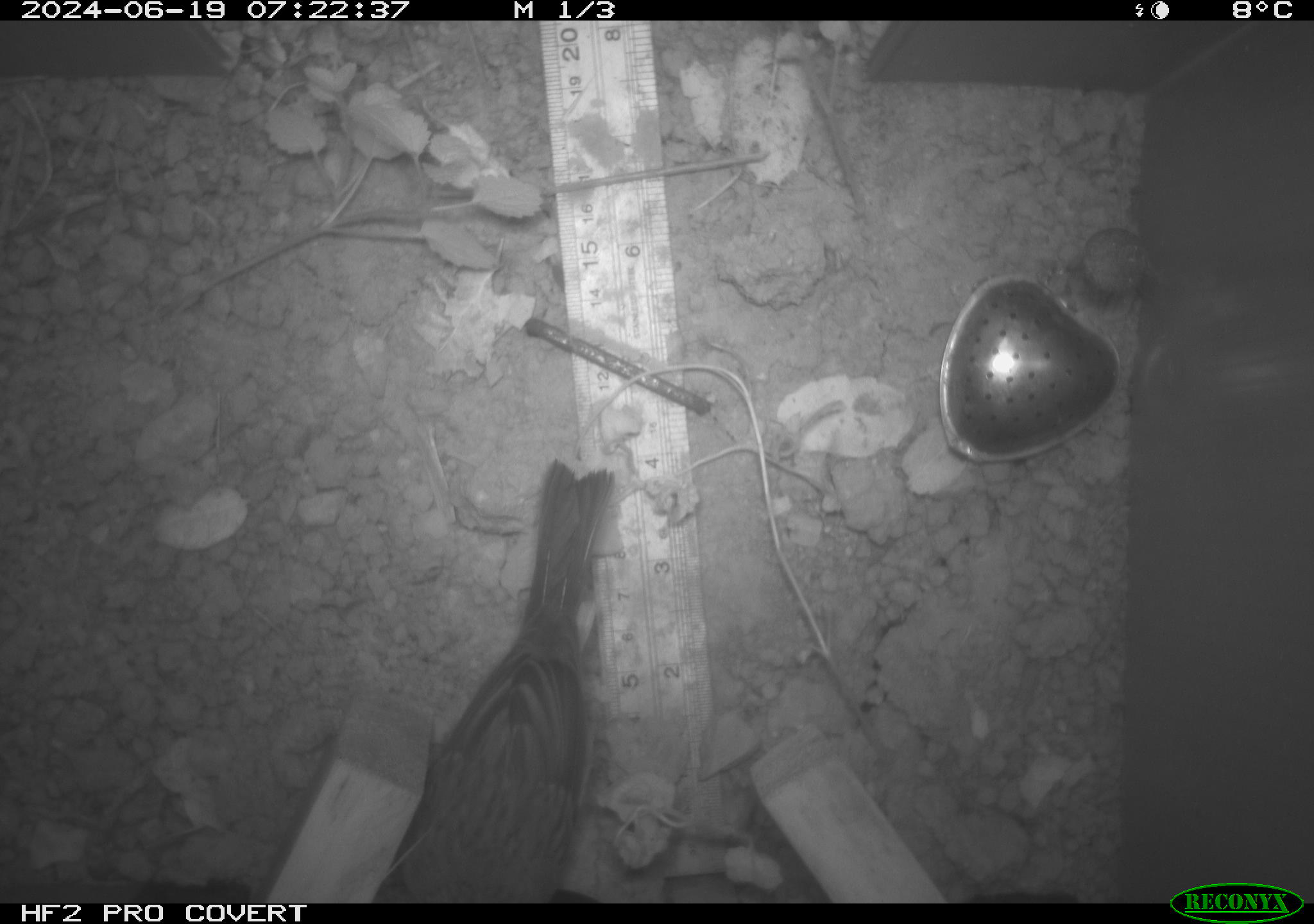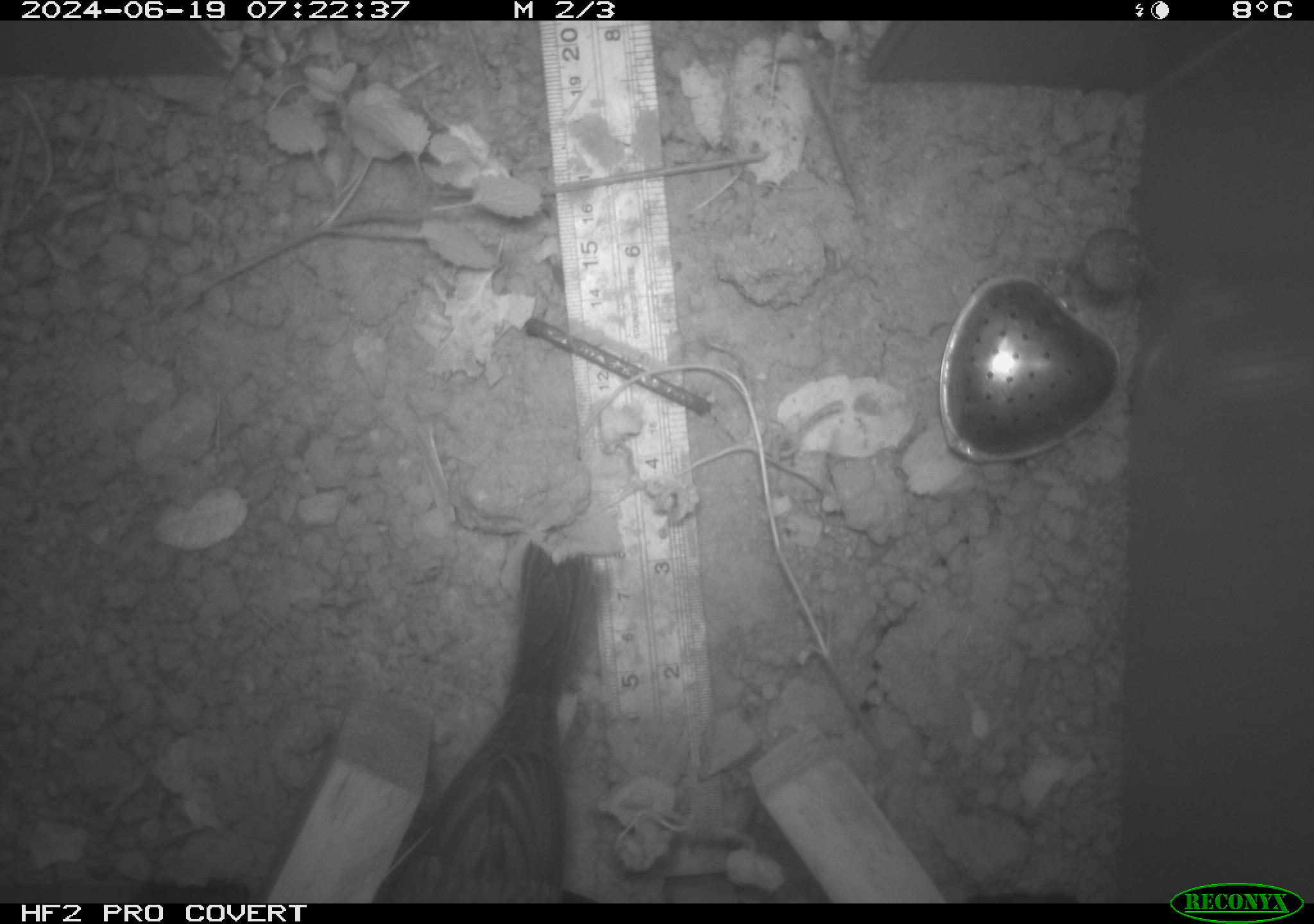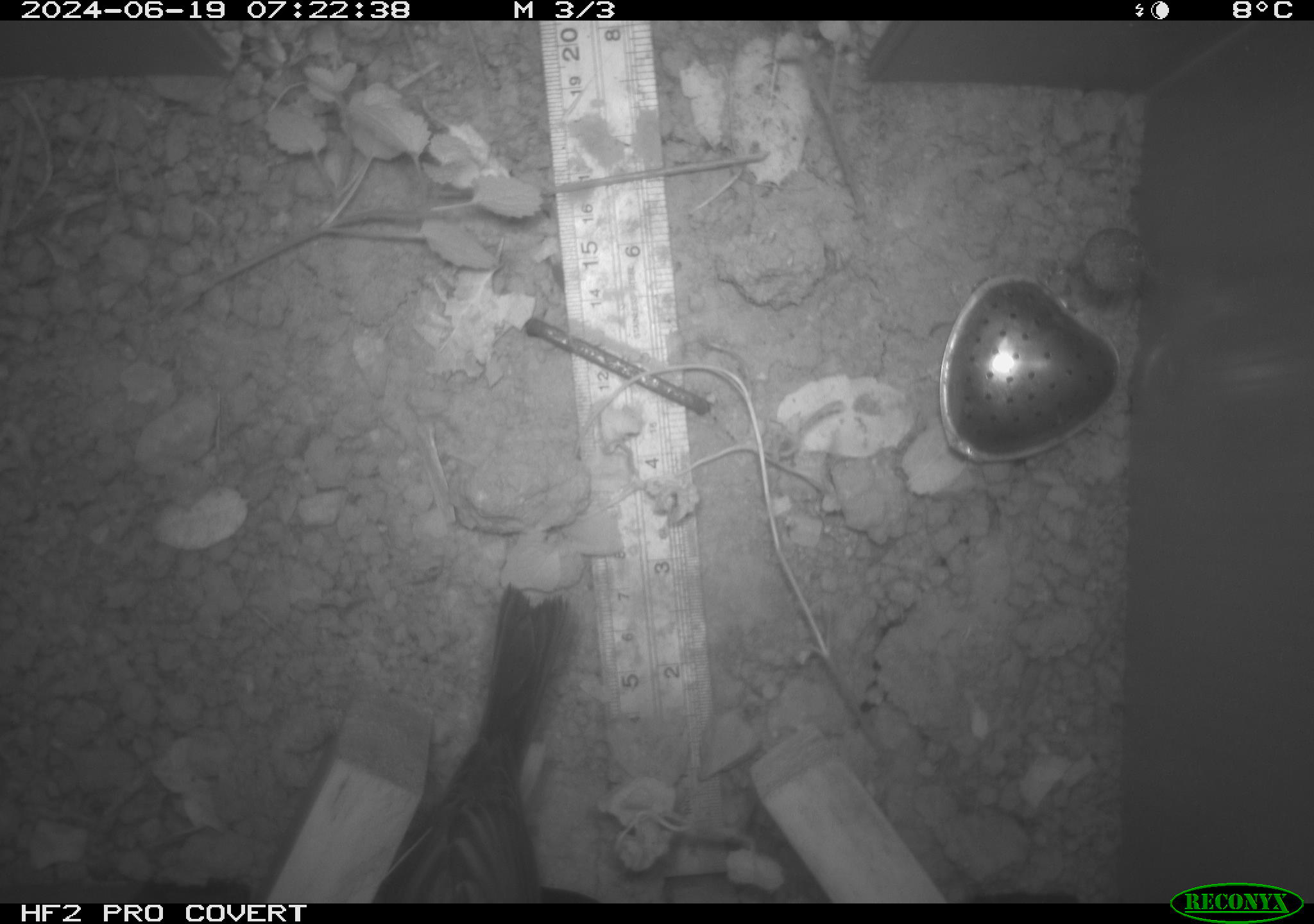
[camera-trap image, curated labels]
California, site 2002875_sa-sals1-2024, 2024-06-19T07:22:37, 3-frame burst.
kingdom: Animalia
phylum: Chordata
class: Aves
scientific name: Aves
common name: bird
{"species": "bird (Aves)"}